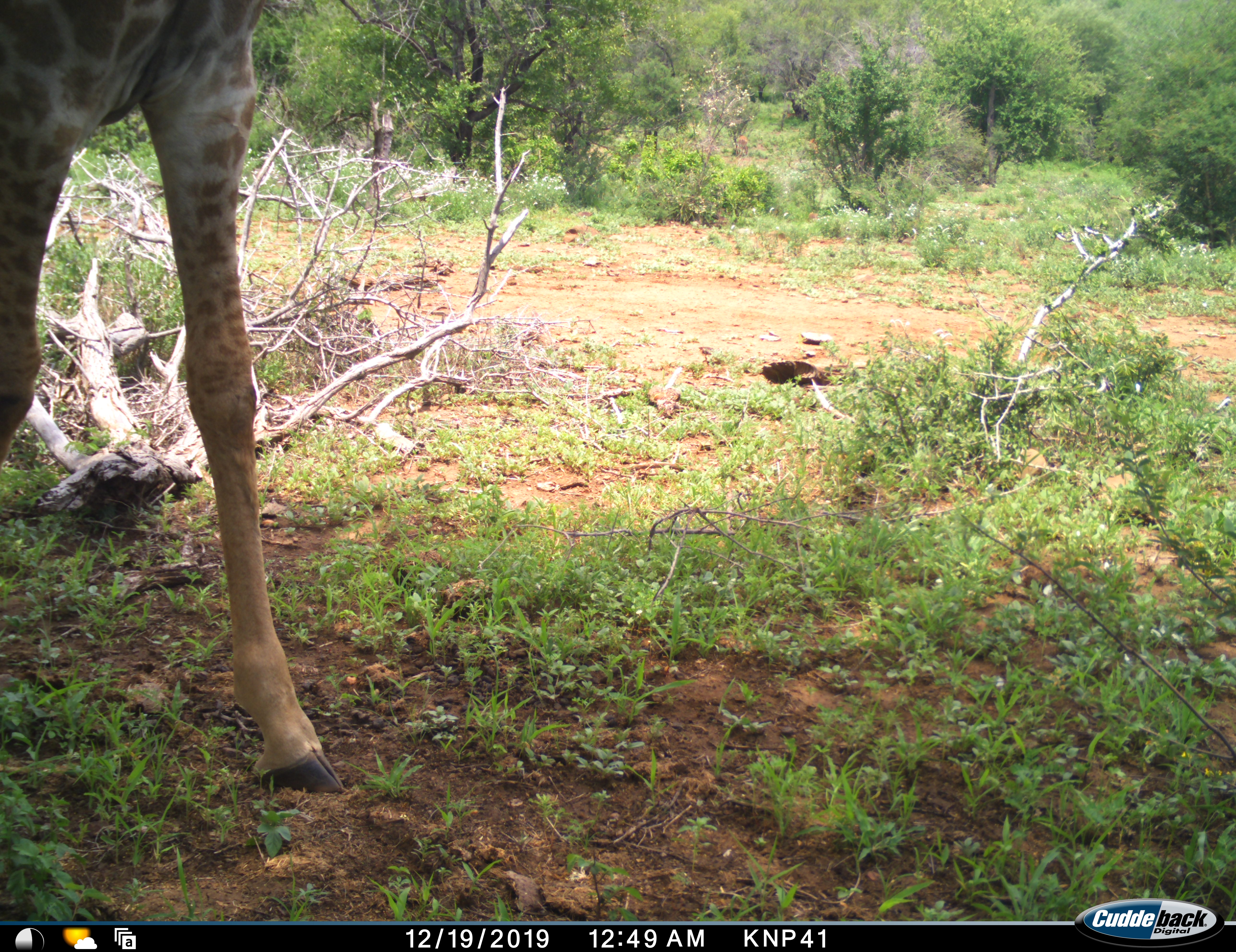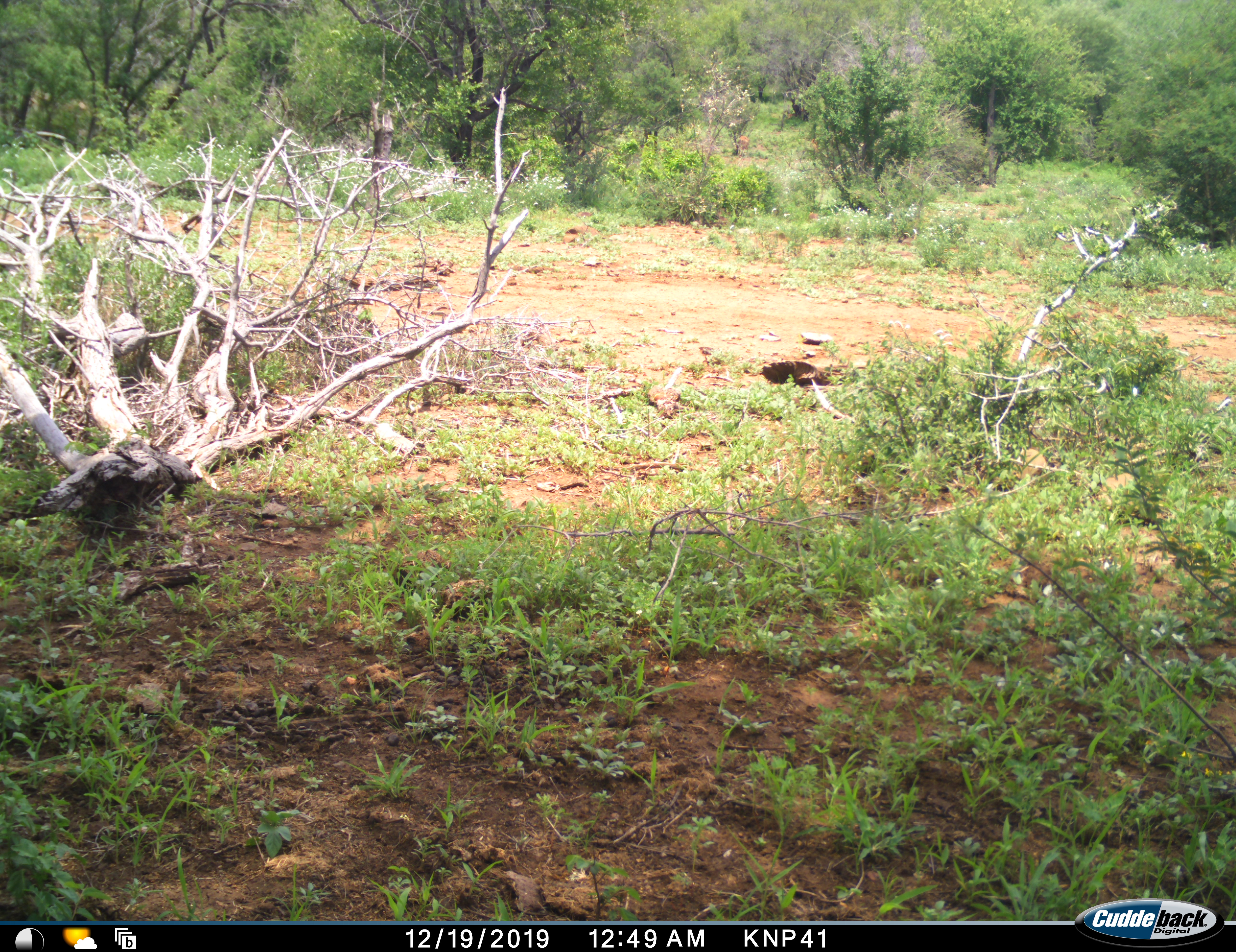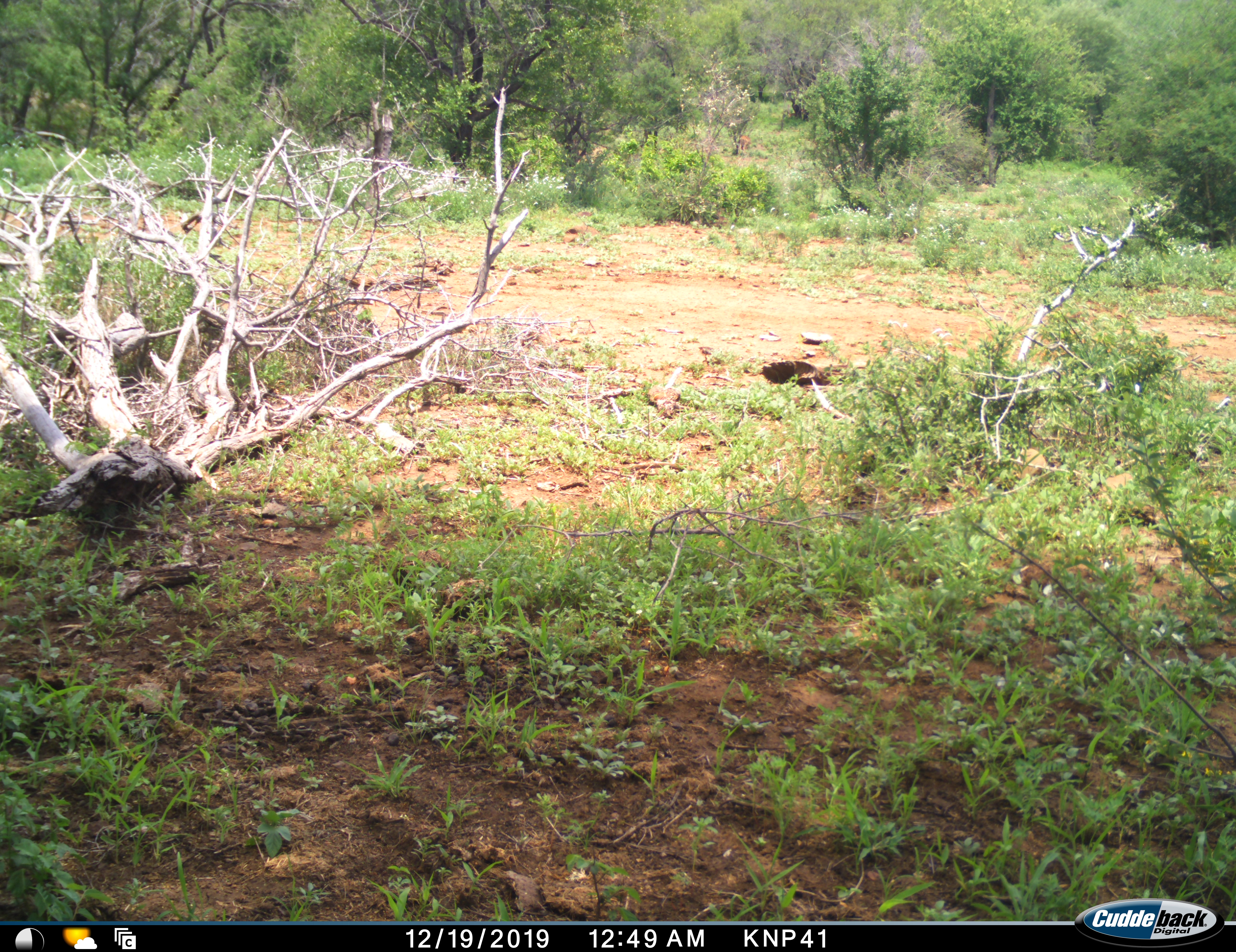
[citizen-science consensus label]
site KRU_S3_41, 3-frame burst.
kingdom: Animalia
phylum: Chordata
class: Mammalia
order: Artiodactyla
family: Giraffidae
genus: Giraffa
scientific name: Giraffa camelopardalis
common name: giraffe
Giraffe (Giraffa camelopardalis), count 1. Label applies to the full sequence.